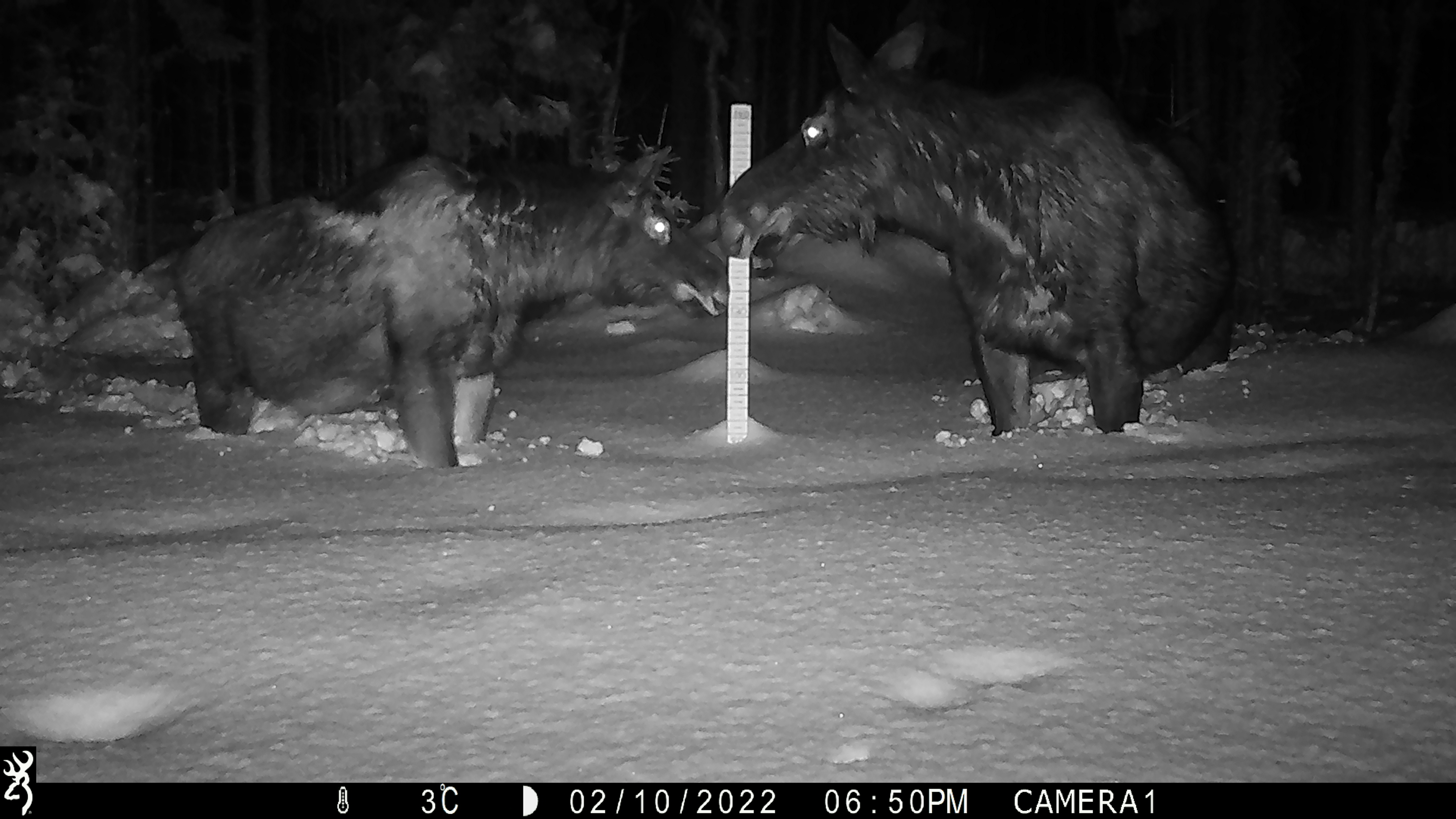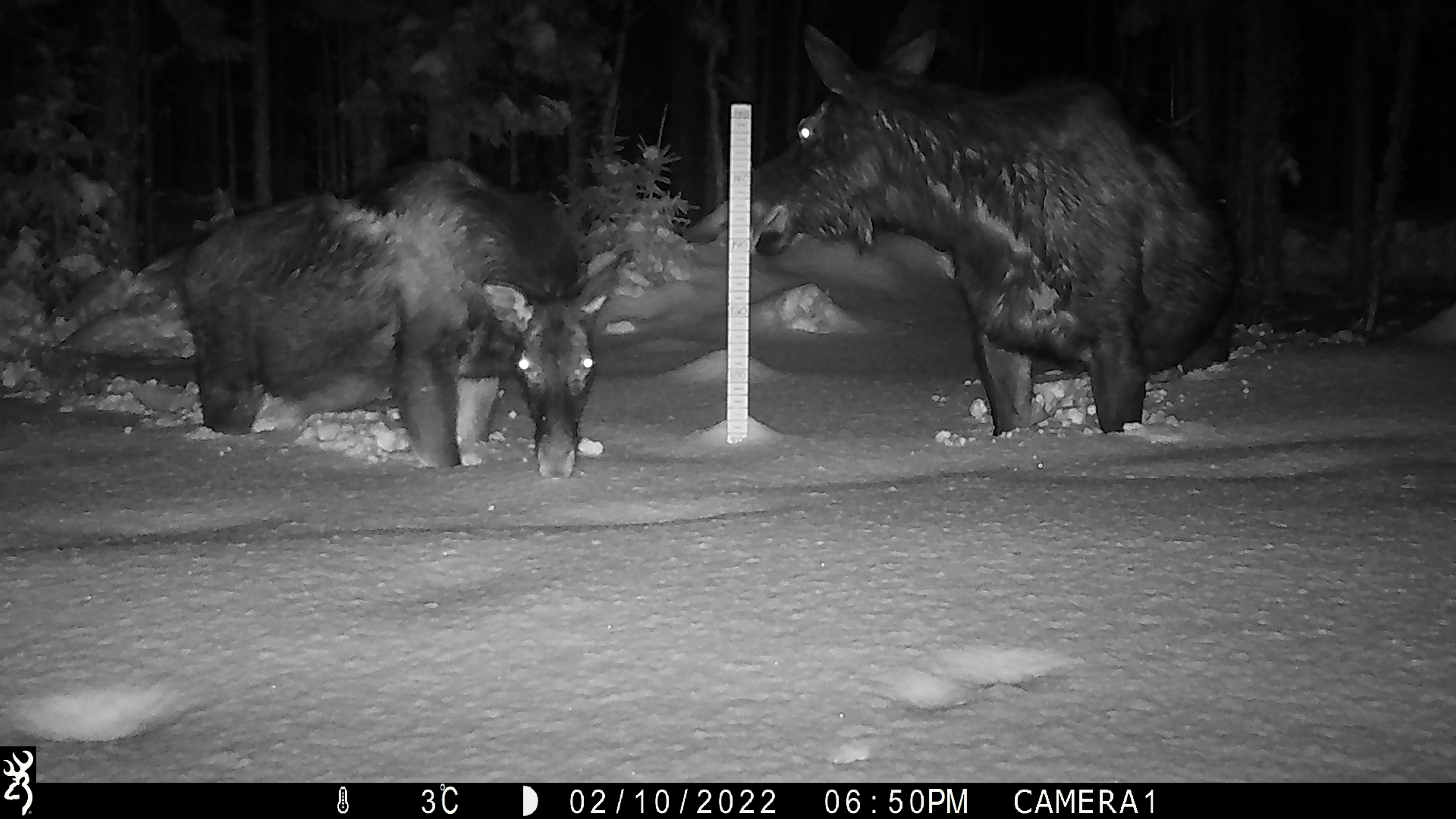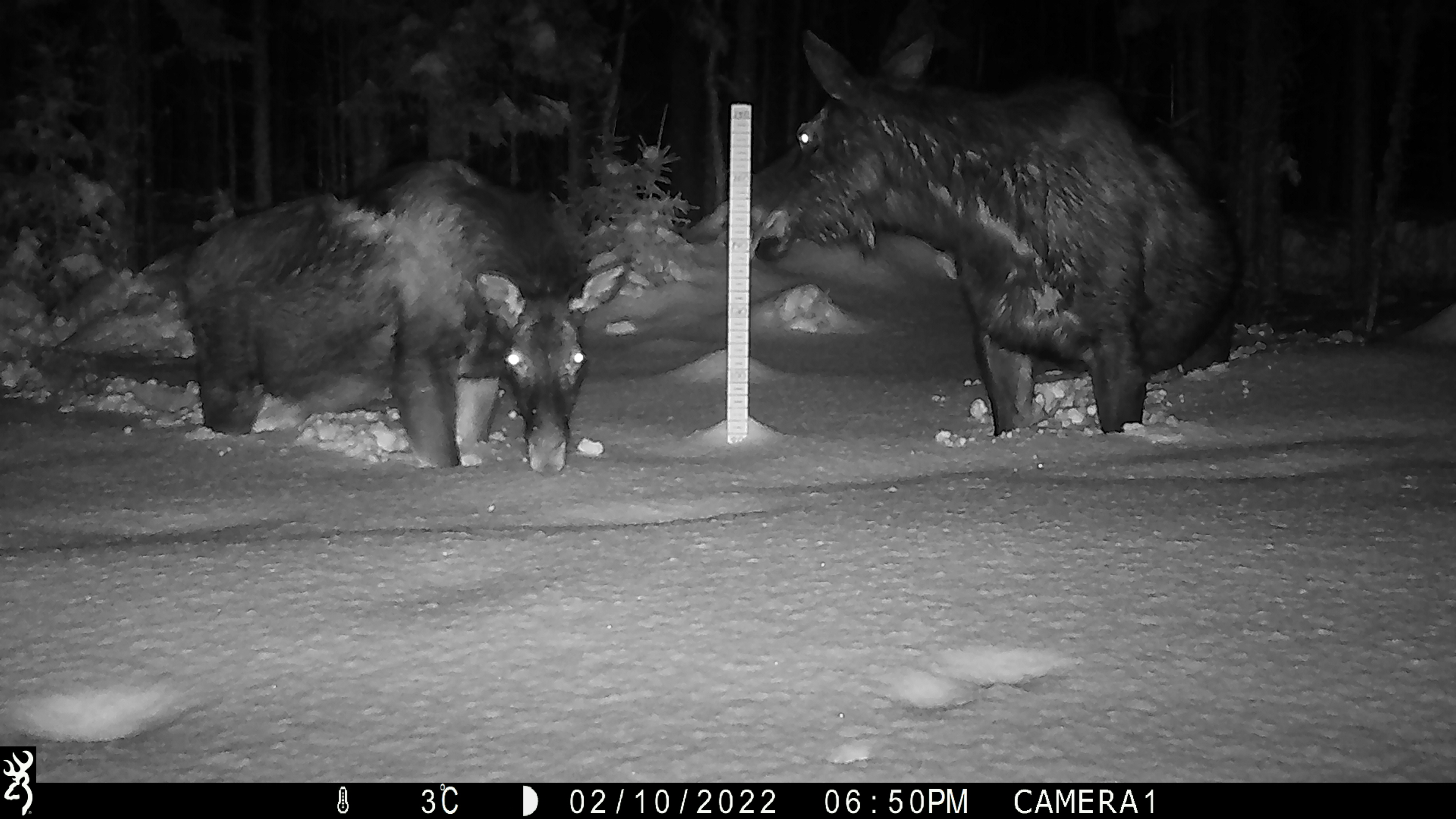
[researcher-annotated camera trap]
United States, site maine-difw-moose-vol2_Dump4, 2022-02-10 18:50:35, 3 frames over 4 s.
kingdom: Animalia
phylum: Chordata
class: Mammalia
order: Artiodactyla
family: Cervidae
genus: Alces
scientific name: Alces alces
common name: moose